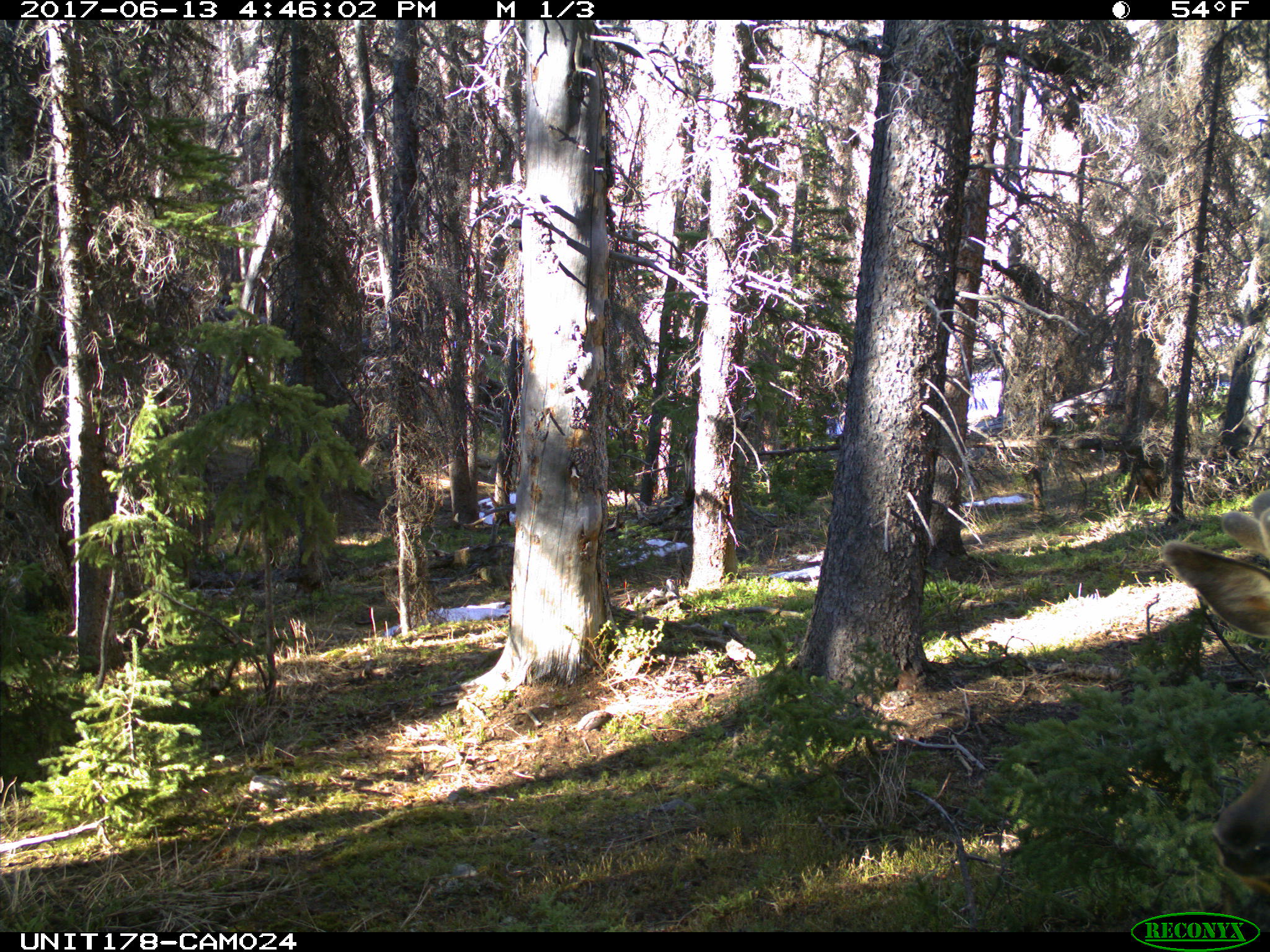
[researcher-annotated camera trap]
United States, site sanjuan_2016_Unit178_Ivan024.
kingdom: Animalia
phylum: Chordata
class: Mammalia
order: Artiodactyla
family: Cervidae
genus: Cervus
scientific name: Cervus elaphus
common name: red deer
Cervus elaphus (red deer).